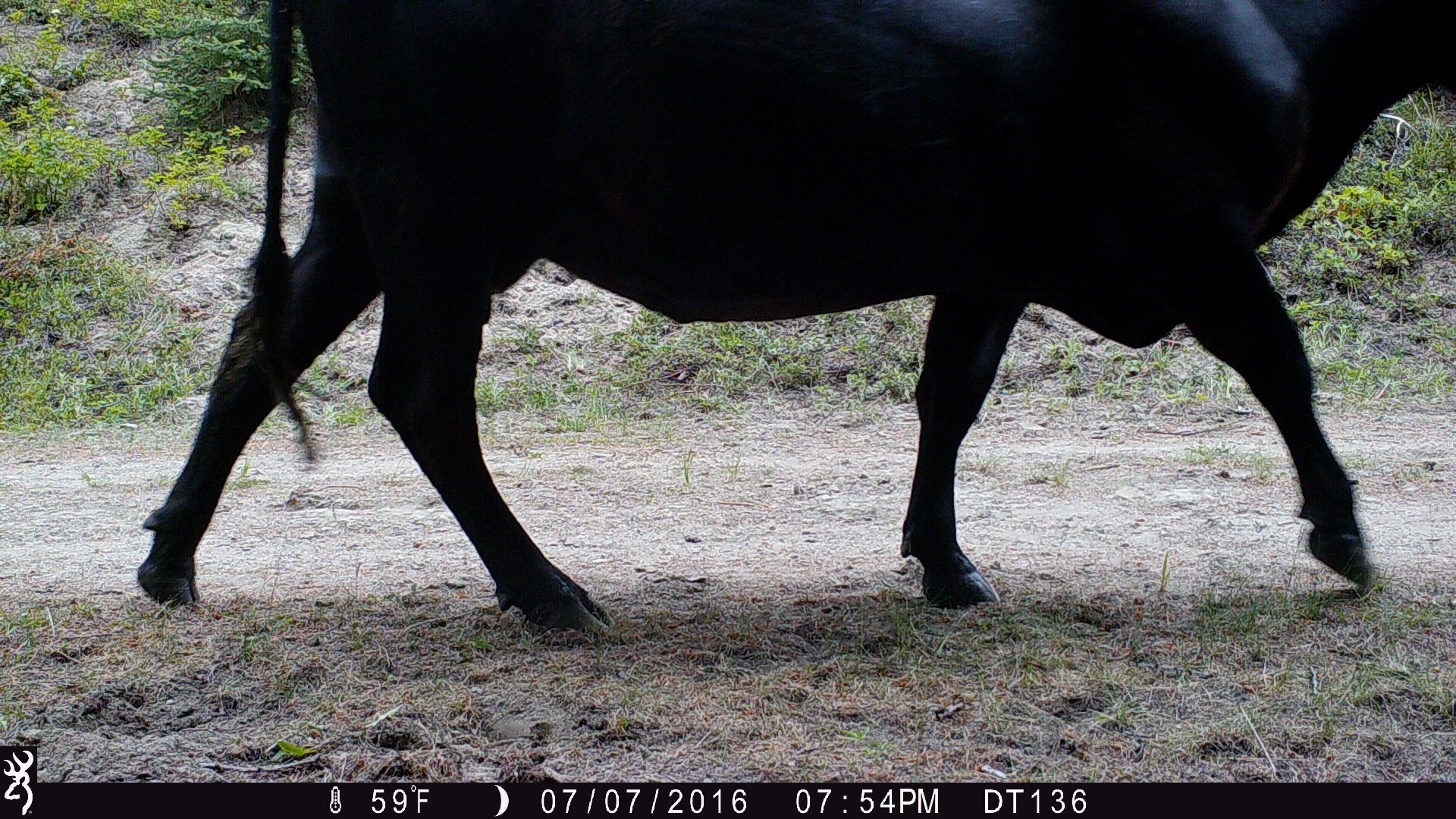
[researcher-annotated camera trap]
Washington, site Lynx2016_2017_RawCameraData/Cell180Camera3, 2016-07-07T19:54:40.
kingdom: Animalia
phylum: Chordata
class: Mammalia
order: Artiodactyla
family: Bovidae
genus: Bos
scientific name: Bos taurus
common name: domestic cattle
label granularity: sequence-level